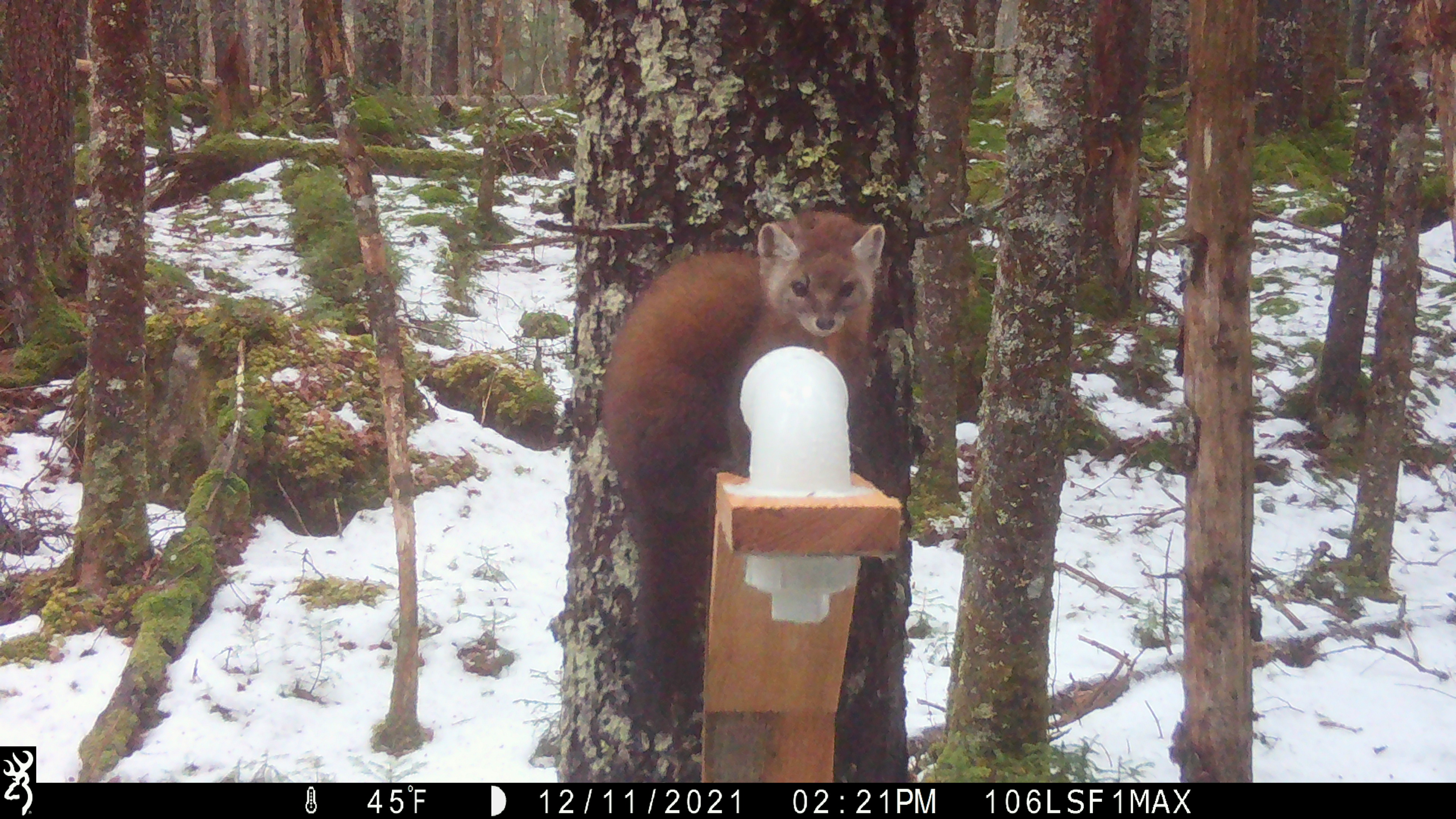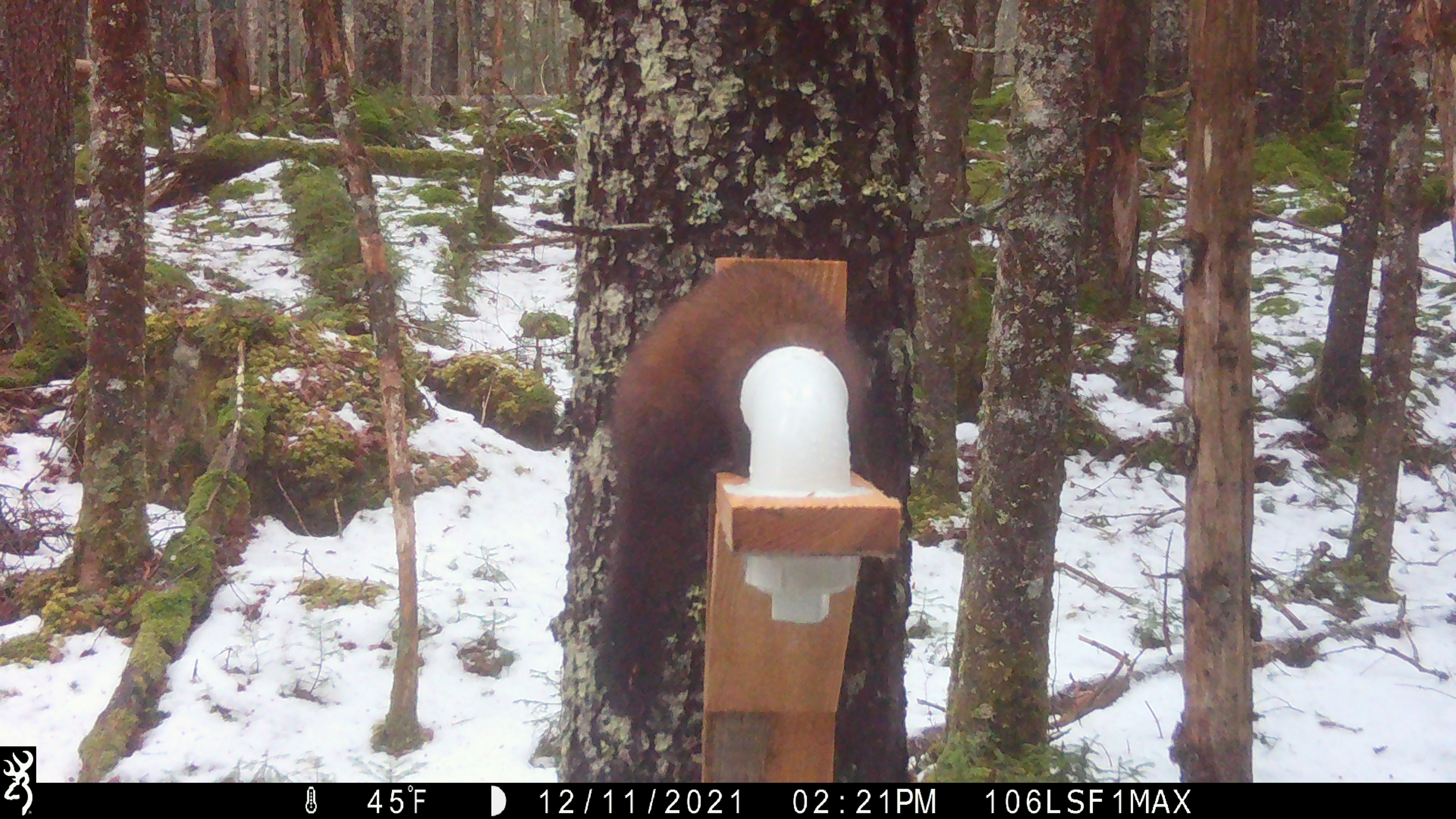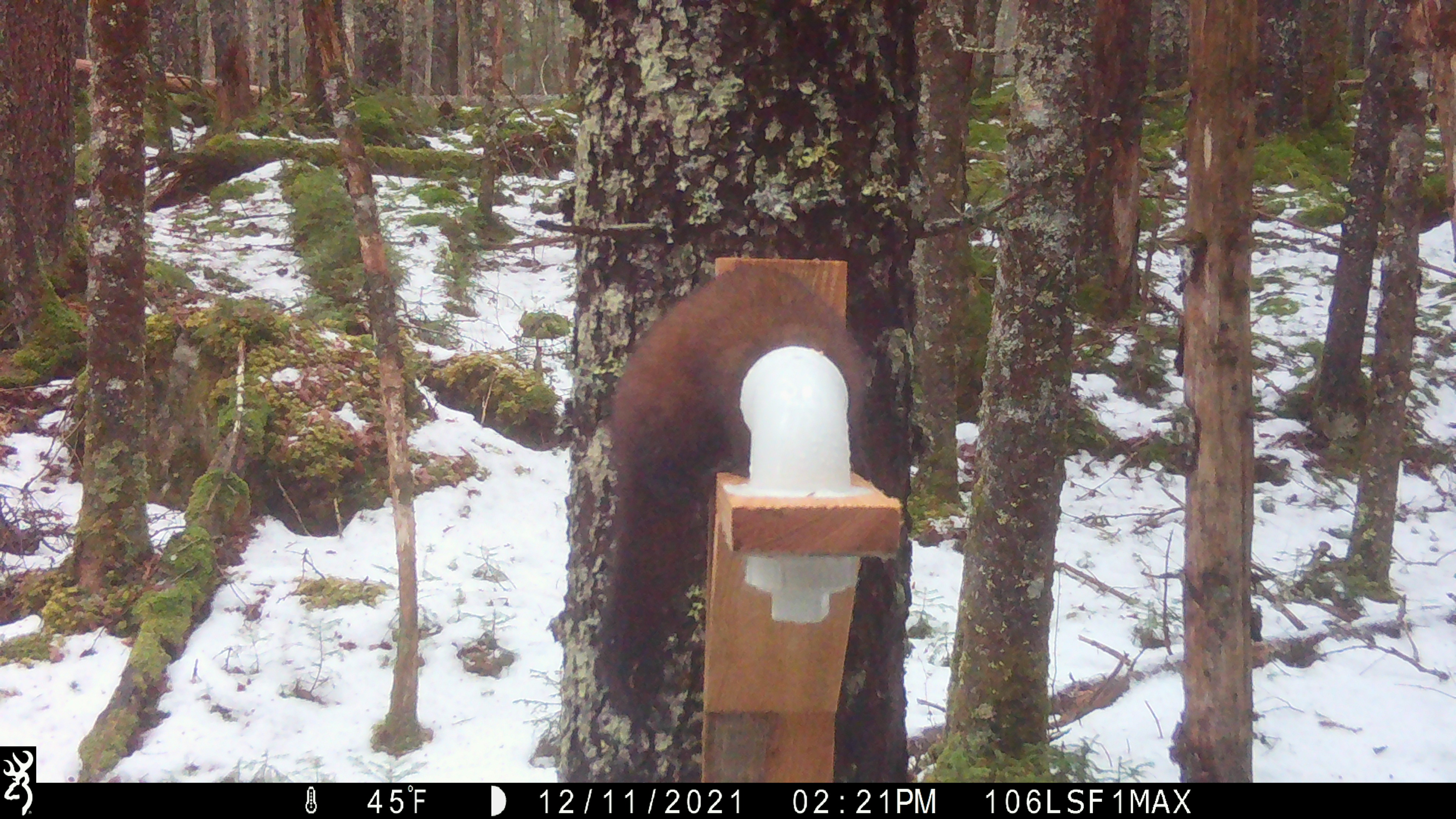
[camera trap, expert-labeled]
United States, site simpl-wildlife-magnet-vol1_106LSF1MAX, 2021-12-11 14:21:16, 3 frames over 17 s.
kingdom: Animalia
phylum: Chordata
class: Mammalia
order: Carnivora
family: Mustelidae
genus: Martes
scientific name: Martes americana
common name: american marten